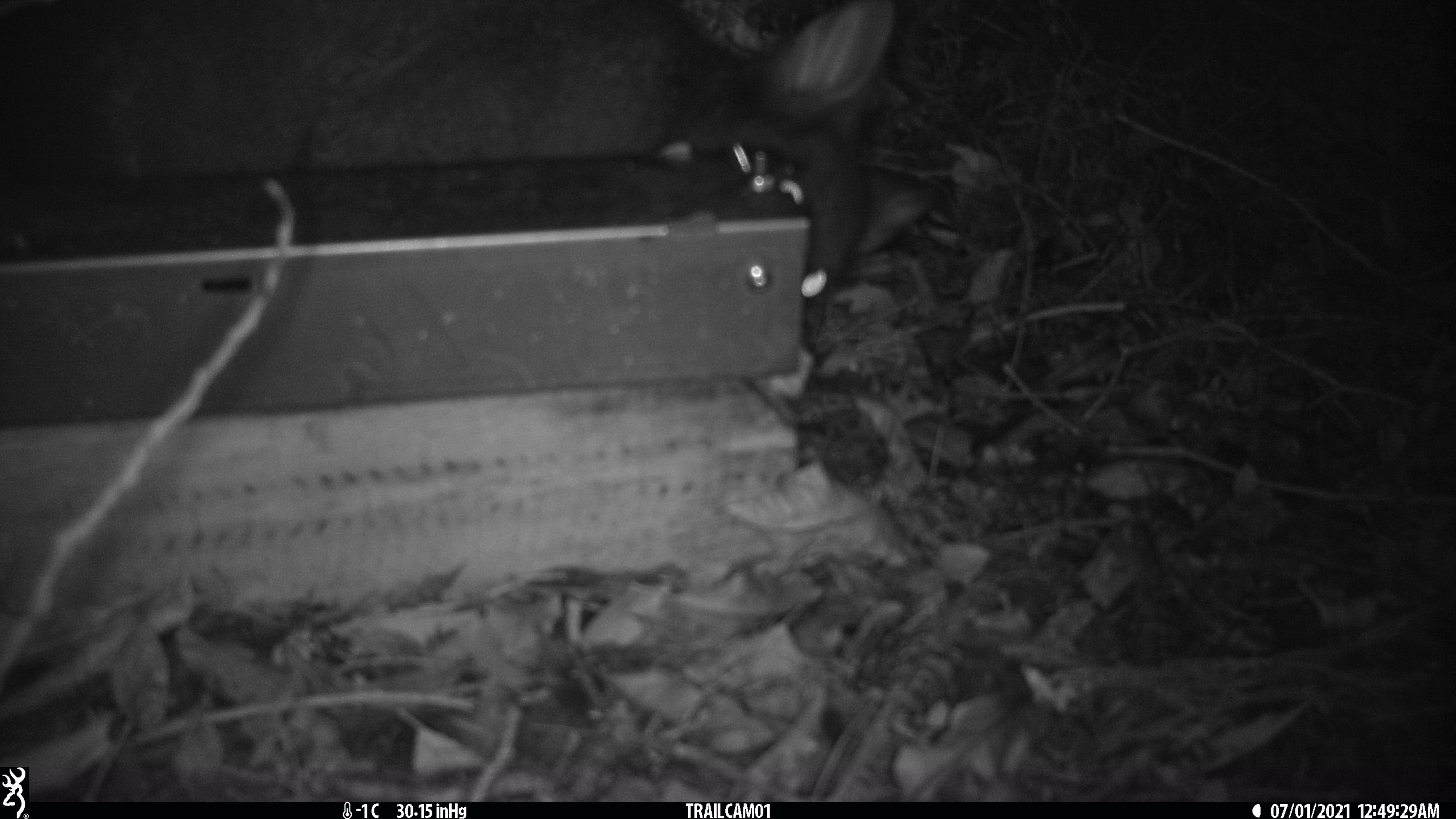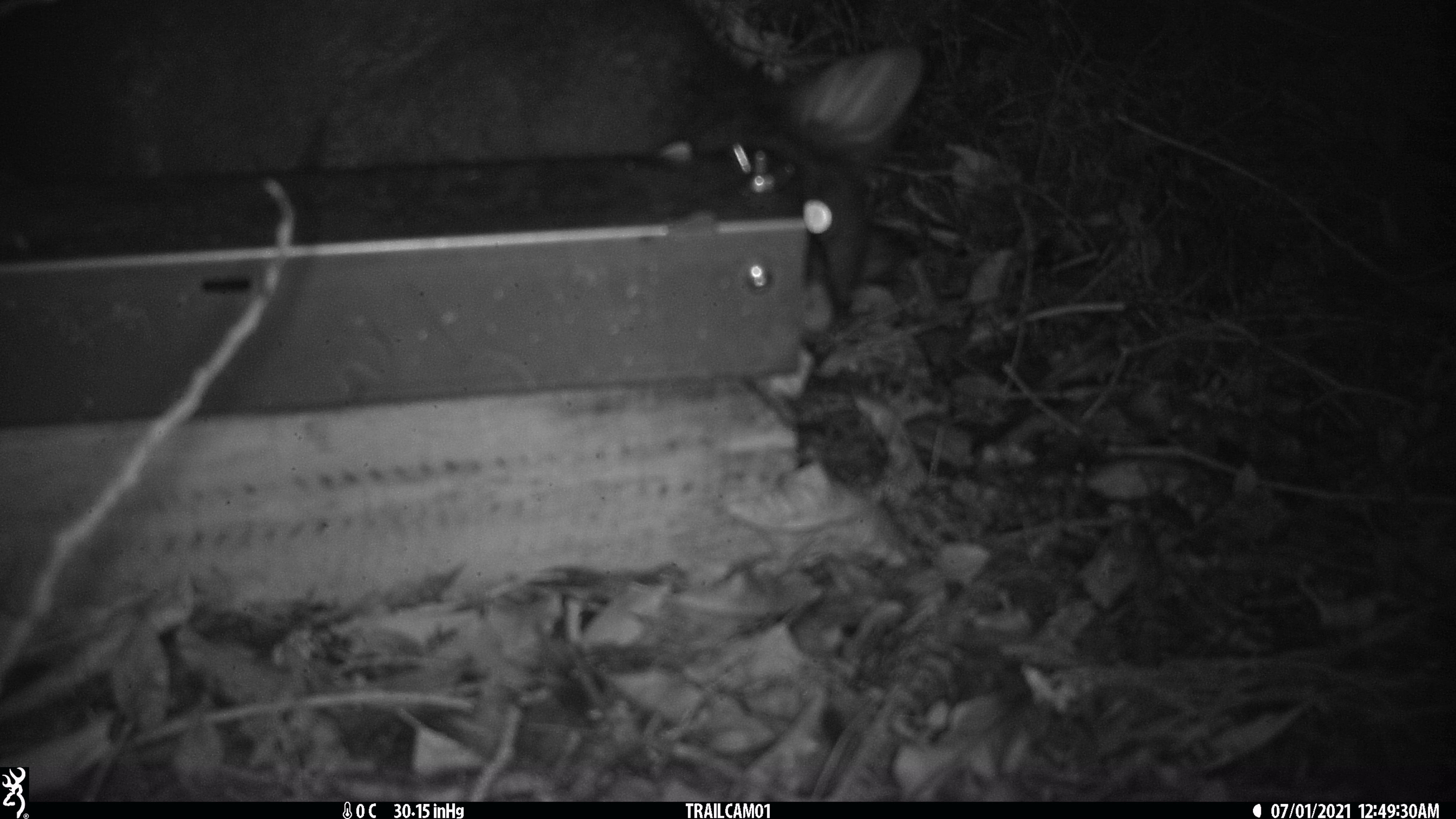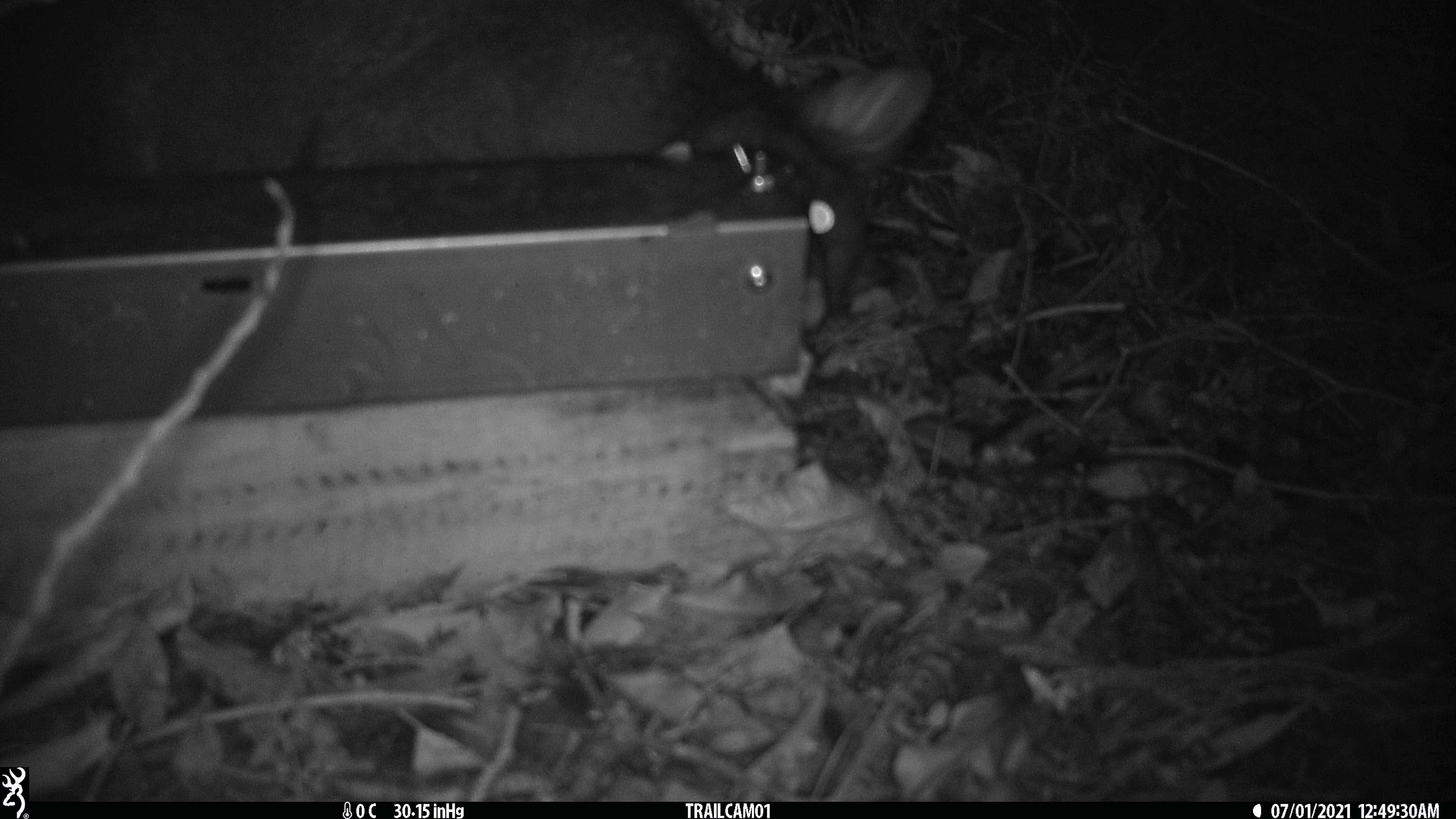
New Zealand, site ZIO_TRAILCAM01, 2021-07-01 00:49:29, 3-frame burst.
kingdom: Animalia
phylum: Chordata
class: Mammalia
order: Diprotodontia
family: Phalangeridae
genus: Trichosurus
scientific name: Trichosurus vulpecula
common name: common brushtail possum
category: possum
Possum (common brushtail possum) (Trichosurus vulpecula).